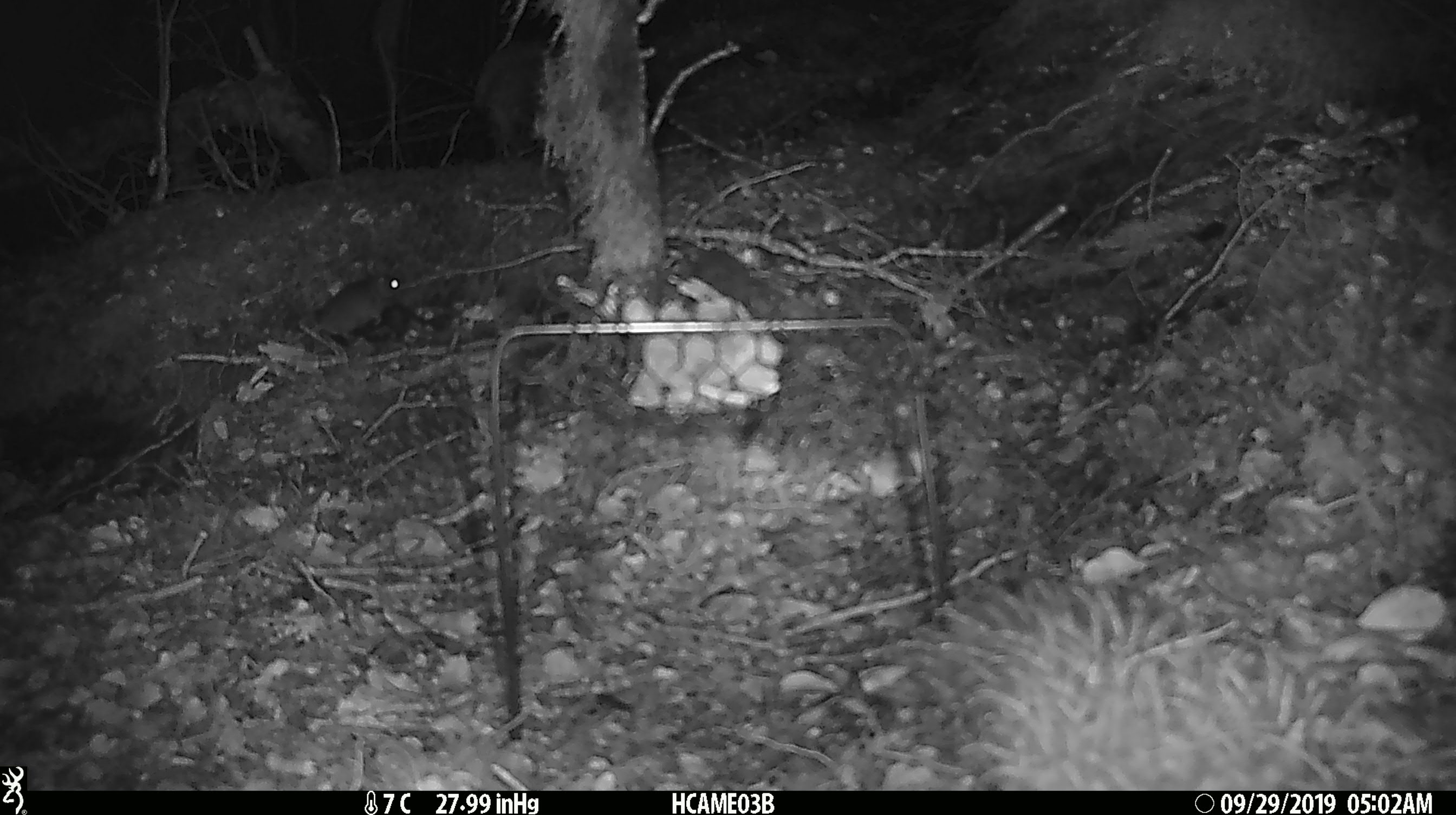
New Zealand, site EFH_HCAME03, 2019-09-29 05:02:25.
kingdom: Animalia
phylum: Chordata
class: Mammalia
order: Rodentia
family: Muridae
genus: Mus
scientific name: Mus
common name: mouse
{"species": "mouse (Mus)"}